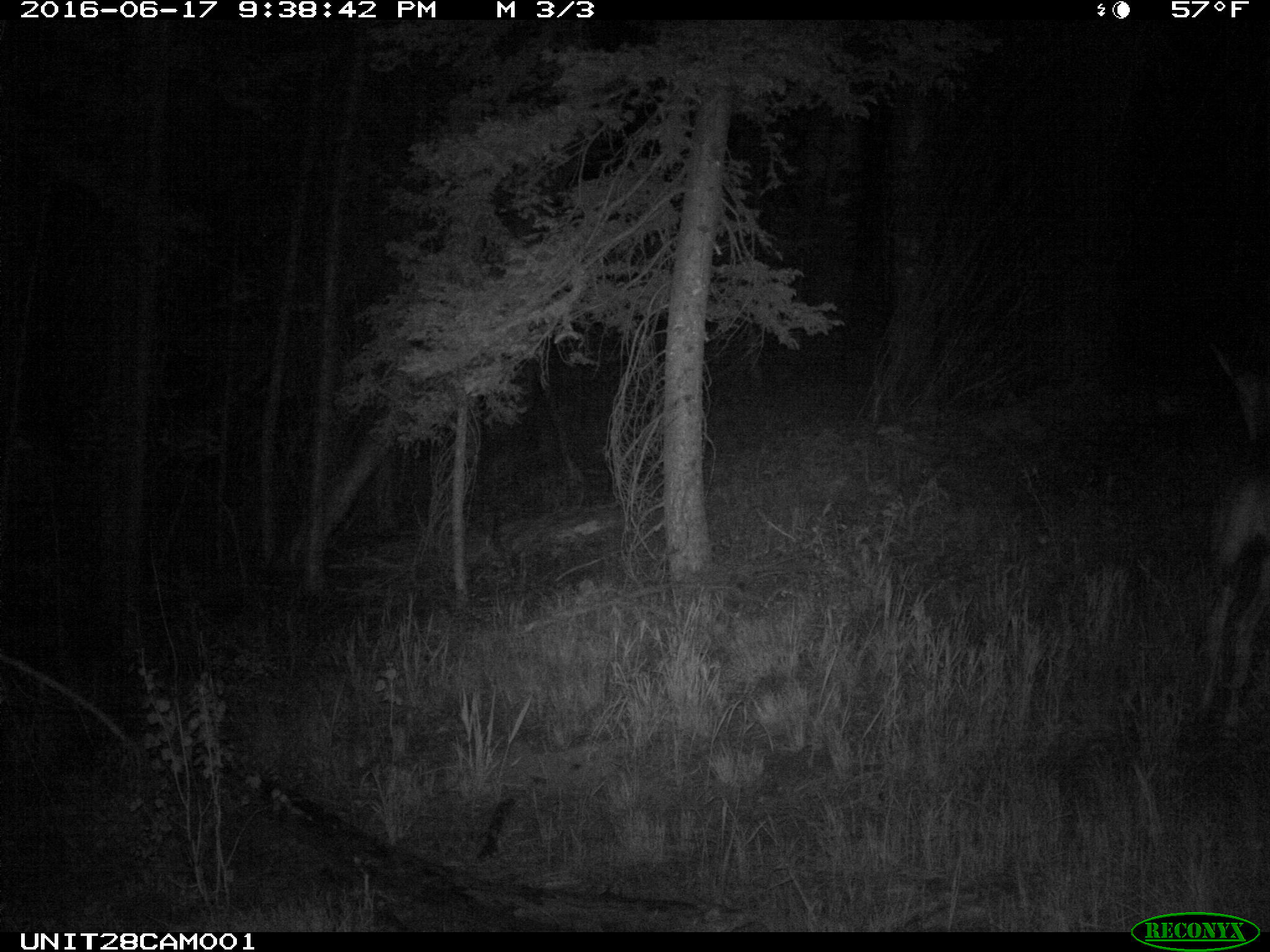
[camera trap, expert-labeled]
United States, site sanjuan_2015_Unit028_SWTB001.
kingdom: Animalia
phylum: Chordata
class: Mammalia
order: Artiodactyla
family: Cervidae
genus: Odocoileus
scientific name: Odocoileus hemionus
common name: mule deer